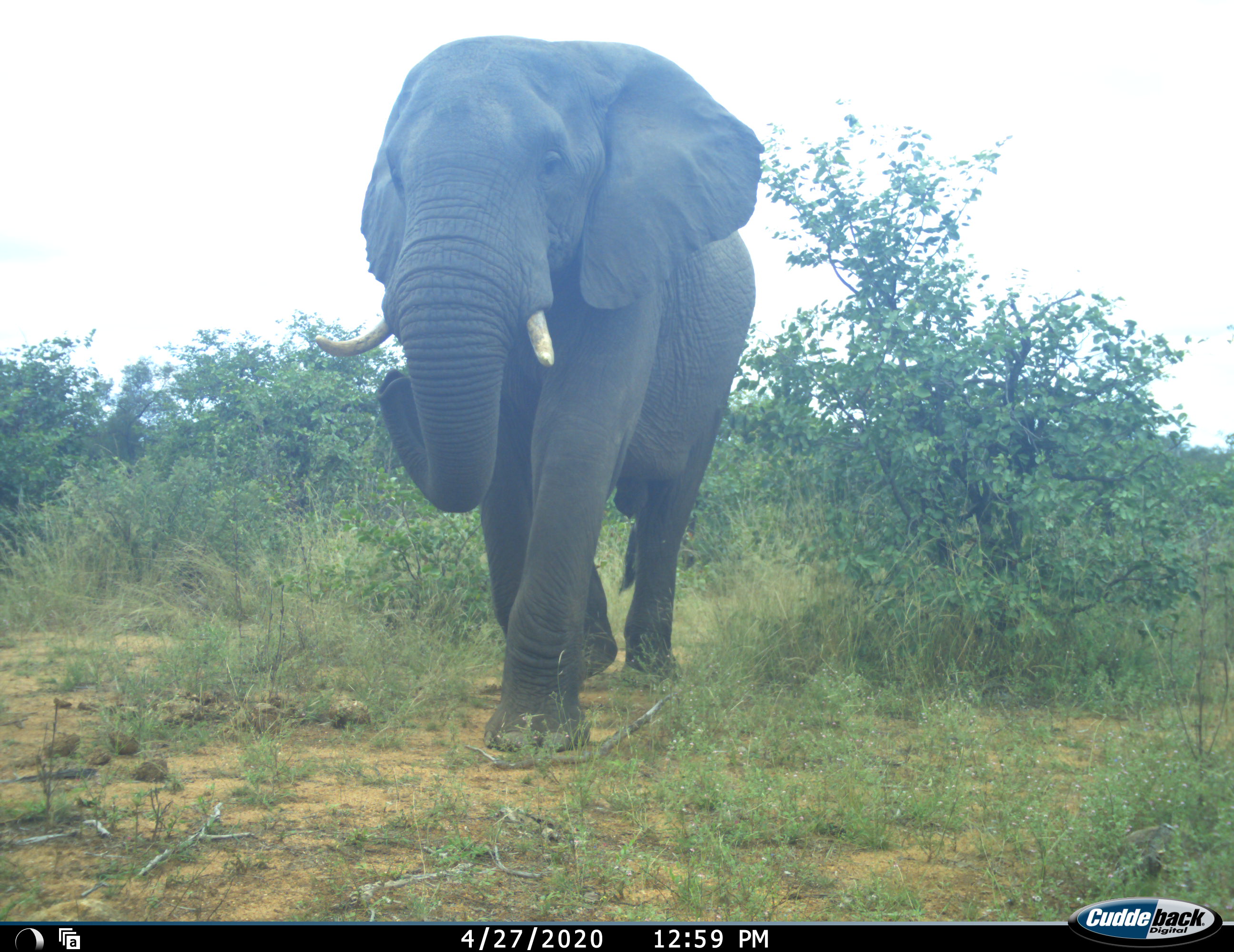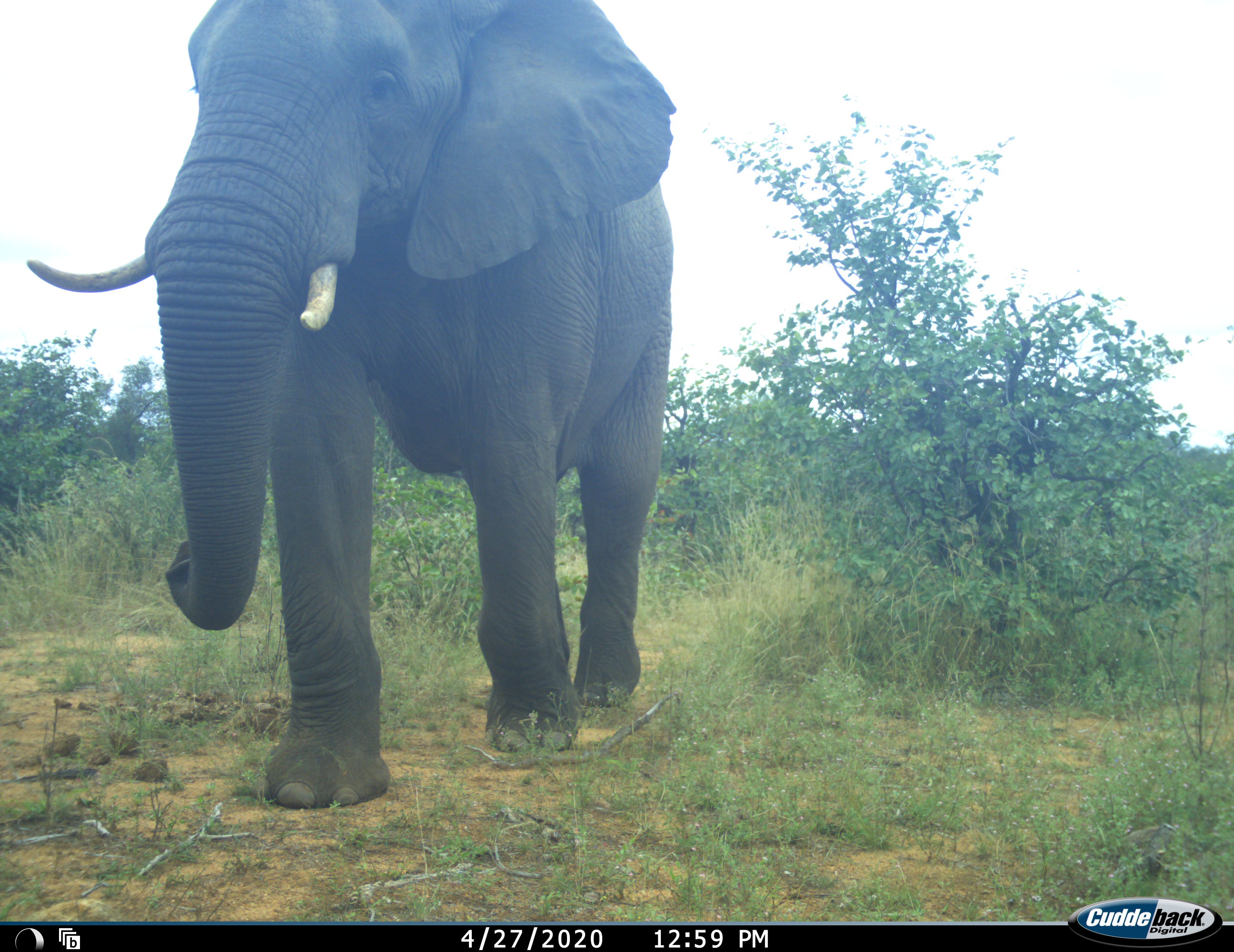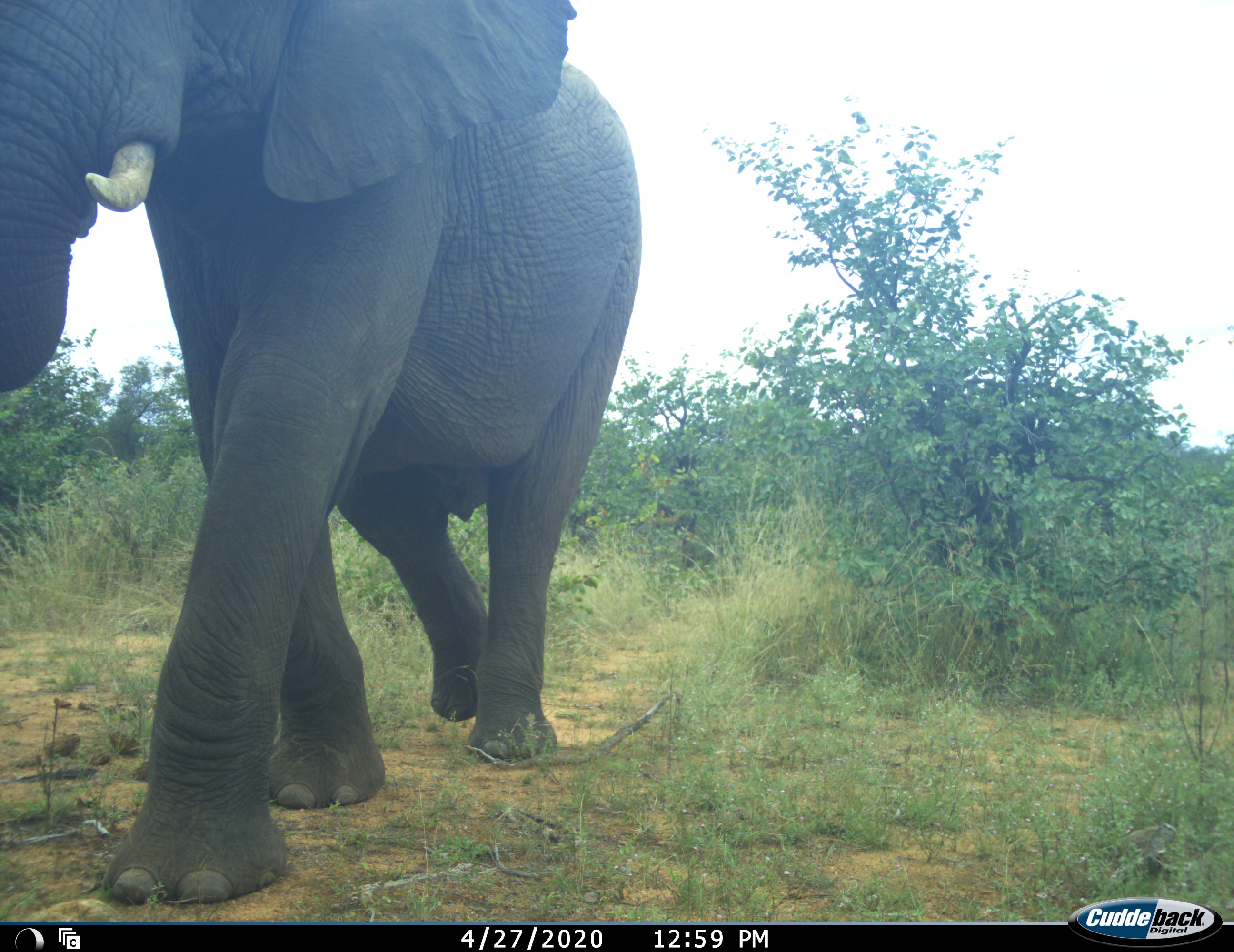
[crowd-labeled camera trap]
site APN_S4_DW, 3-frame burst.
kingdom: Animalia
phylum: Chordata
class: Mammalia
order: Proboscidea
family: Elephantidae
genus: Loxodonta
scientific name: Loxodonta africana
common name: african bush elephant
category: elephant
Elephant (african bush elephant) (Loxodonta africana), count 1. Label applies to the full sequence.